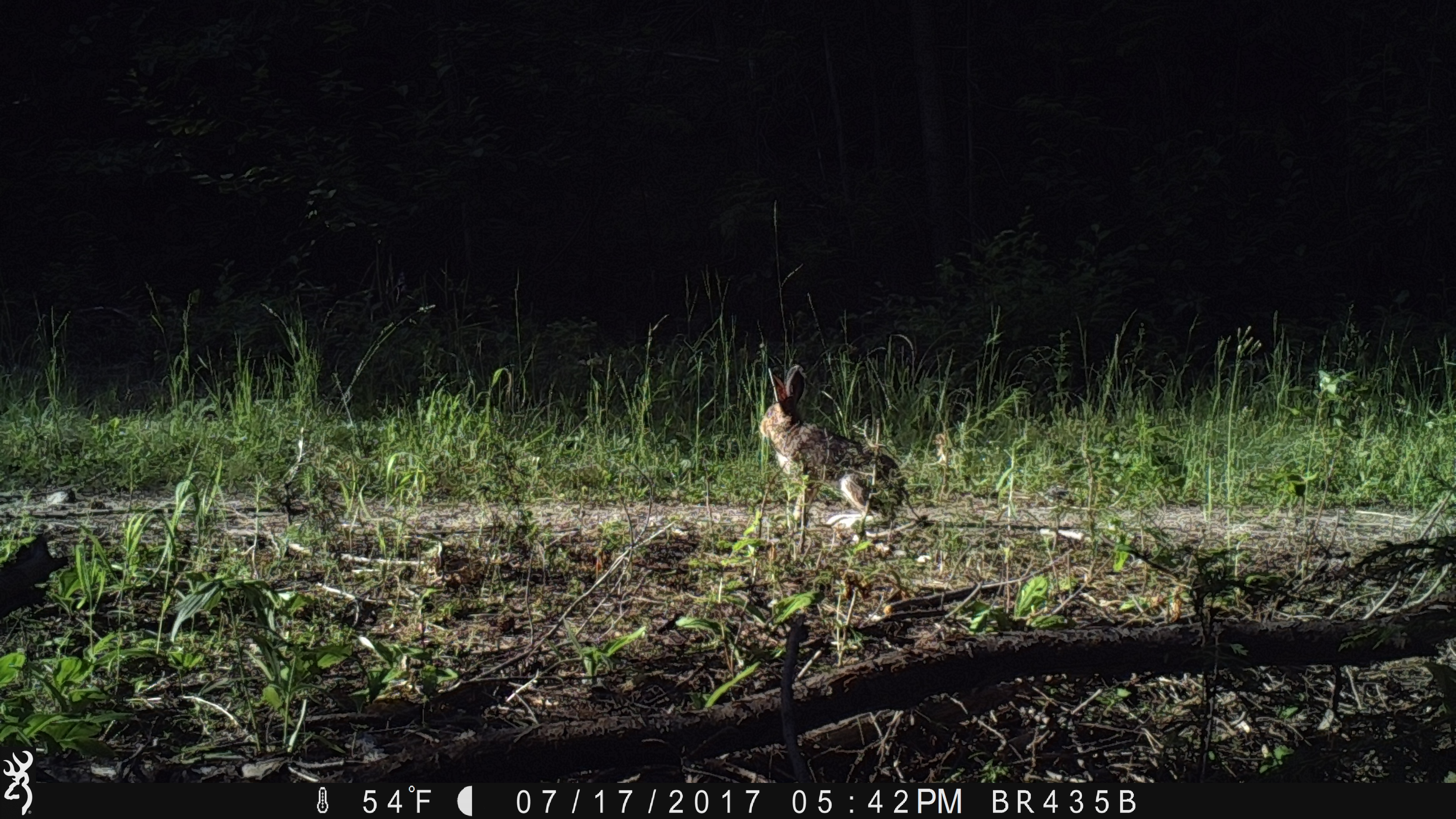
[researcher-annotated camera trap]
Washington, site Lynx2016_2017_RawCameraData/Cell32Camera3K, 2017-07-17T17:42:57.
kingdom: Animalia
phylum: Chordata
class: Mammalia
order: Lagomorpha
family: Leporidae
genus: Lepus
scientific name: Lepus americanus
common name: snowshoe hare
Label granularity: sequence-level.